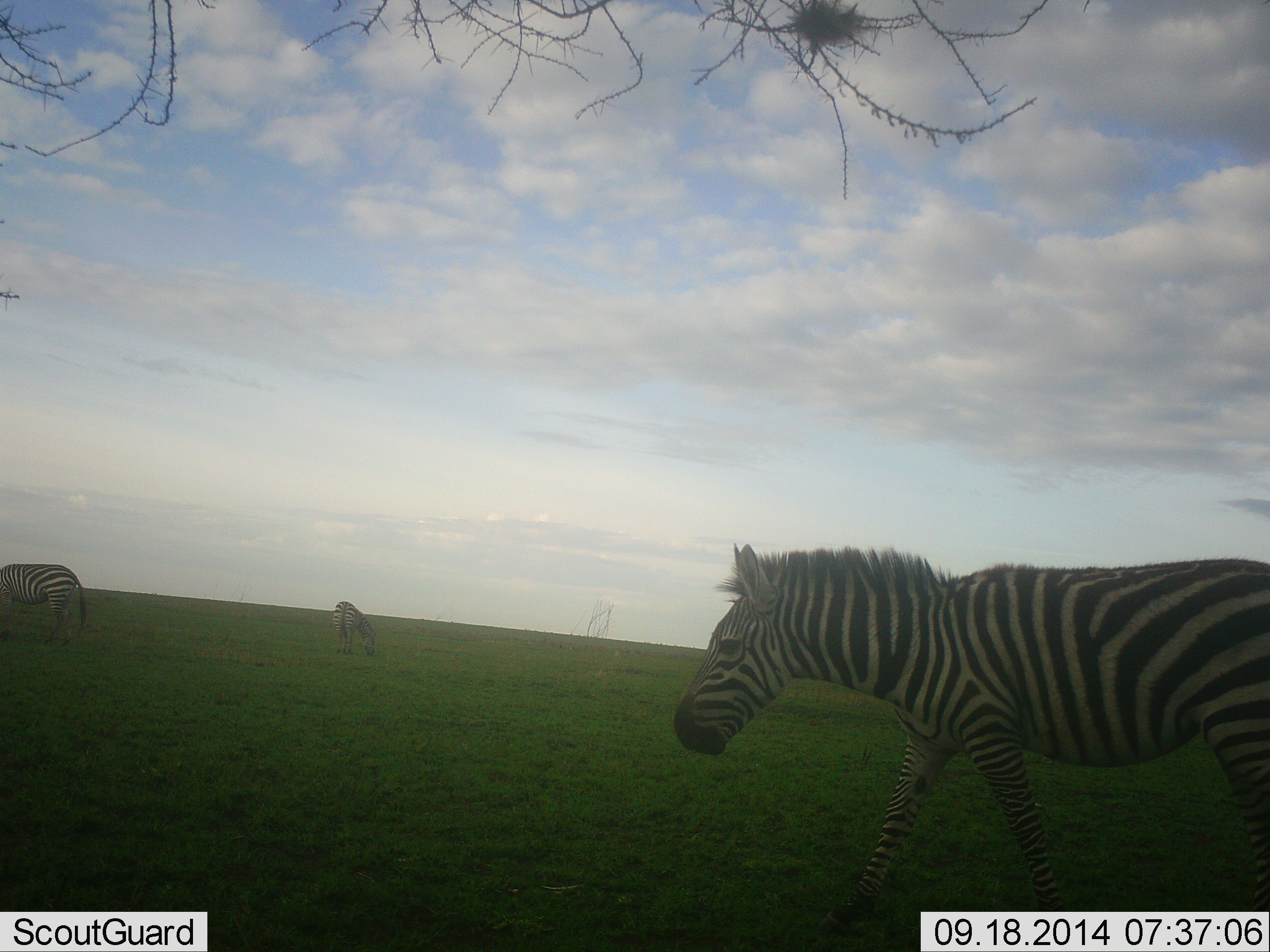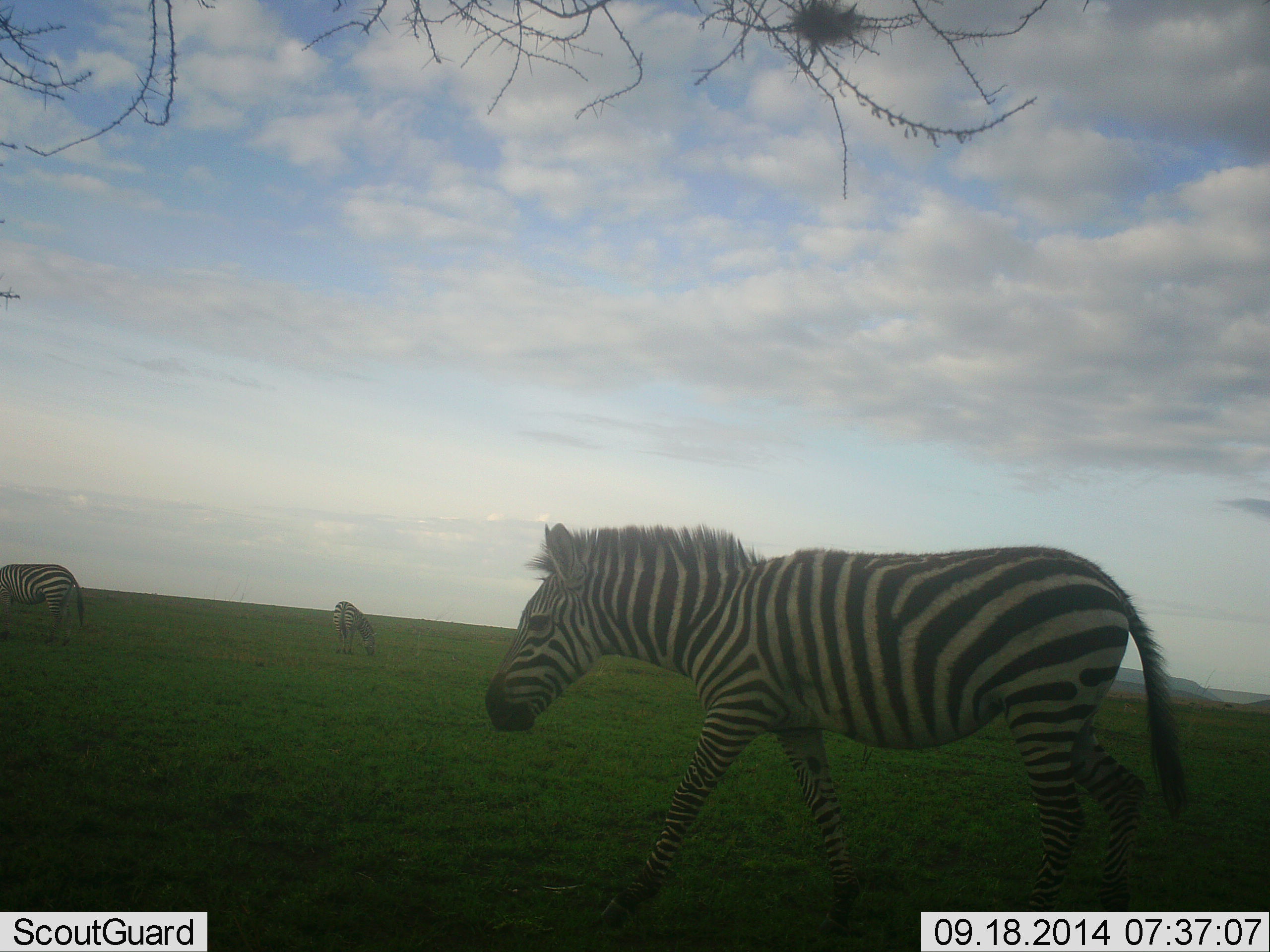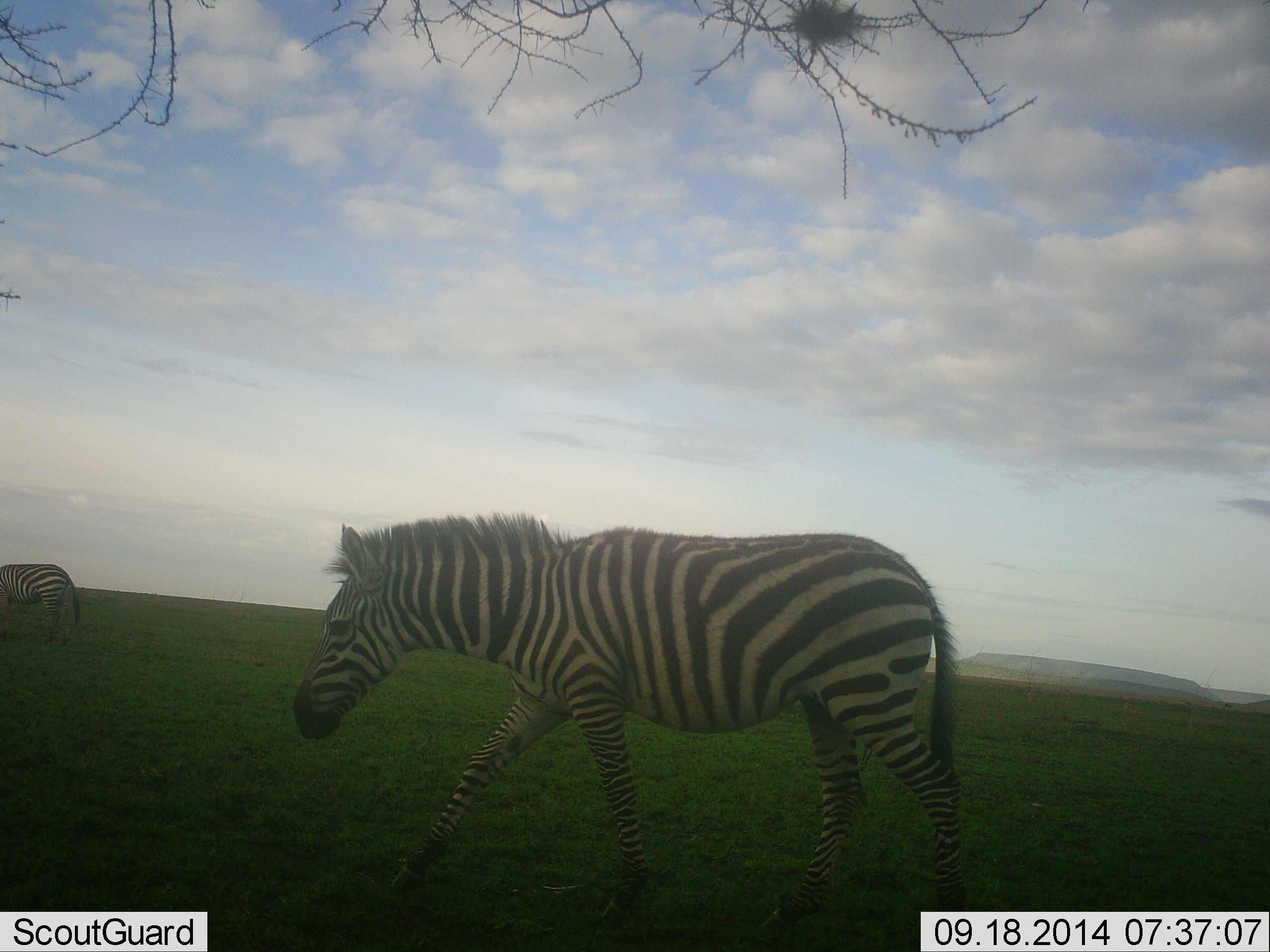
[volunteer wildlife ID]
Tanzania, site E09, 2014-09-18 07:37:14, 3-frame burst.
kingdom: Animalia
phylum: Chordata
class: Mammalia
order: Perissodactyla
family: Equidae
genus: Equus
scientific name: Equus quagga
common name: plains zebra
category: zebra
Zebra (plains zebra) (Equus quagga), count 3. Behavior (volunteer vote fractions): standing 40%, resting 0%, moving 100%, interacting 0%. Young present (vote fraction): 0%. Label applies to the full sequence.